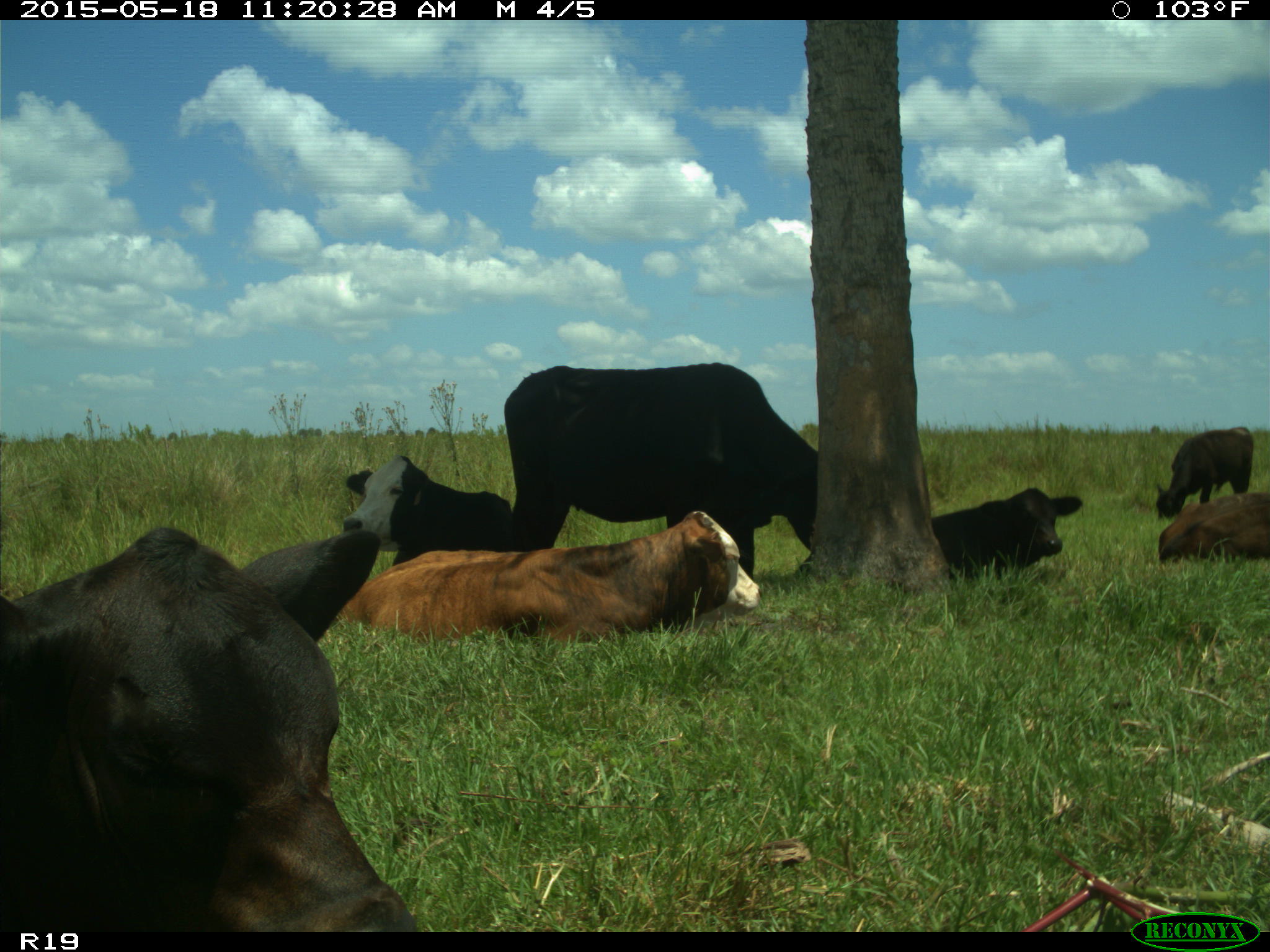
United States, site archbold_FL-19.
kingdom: Animalia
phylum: Chordata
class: Mammalia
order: Artiodactyla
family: Bovidae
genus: Bos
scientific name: Bos taurus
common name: domestic cow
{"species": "Bos taurus (domestic cow)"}